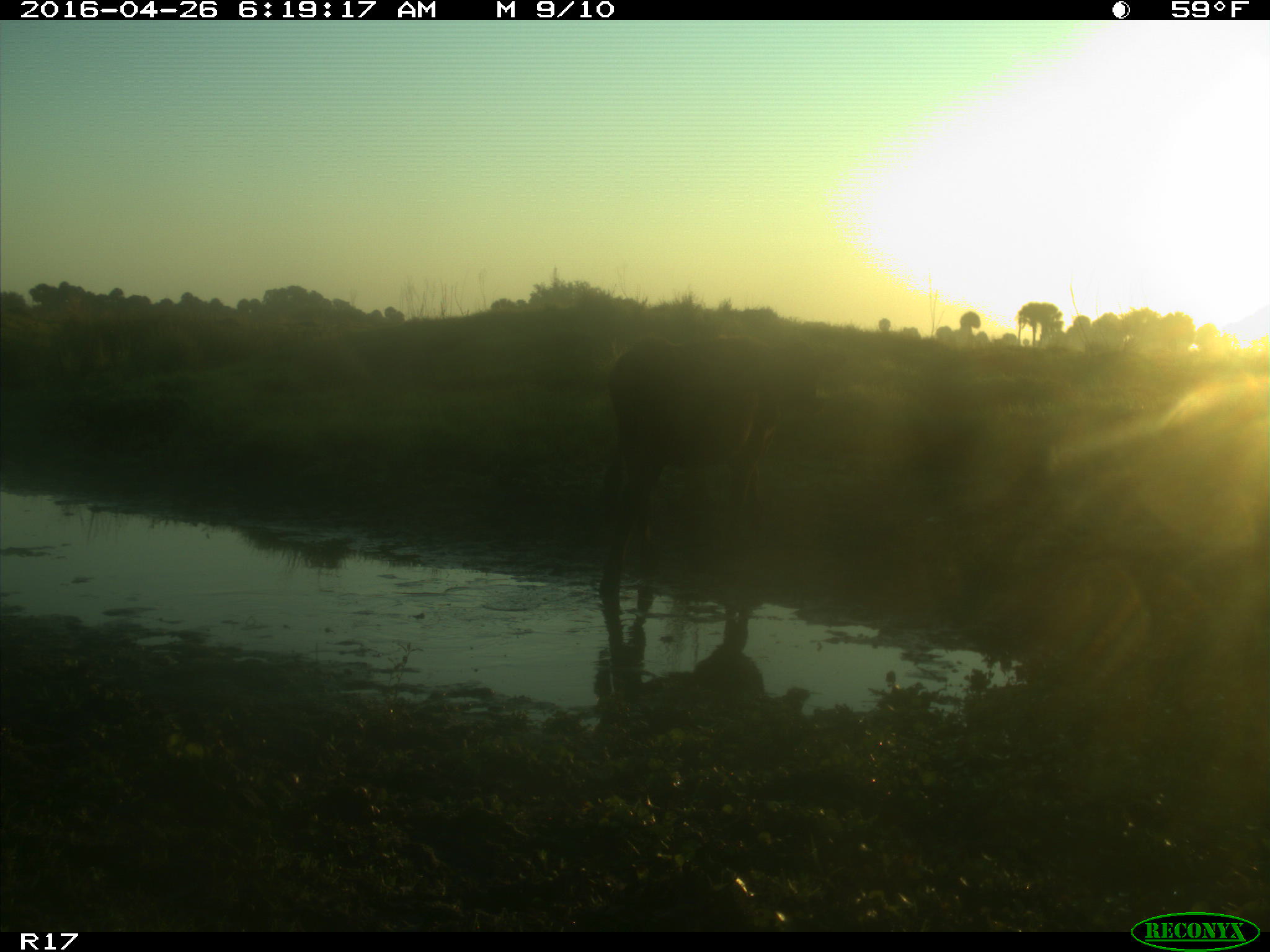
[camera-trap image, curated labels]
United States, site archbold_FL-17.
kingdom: Animalia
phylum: Chordata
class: Mammalia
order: Artiodactyla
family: Bovidae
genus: Bos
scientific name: Bos taurus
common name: domestic cow